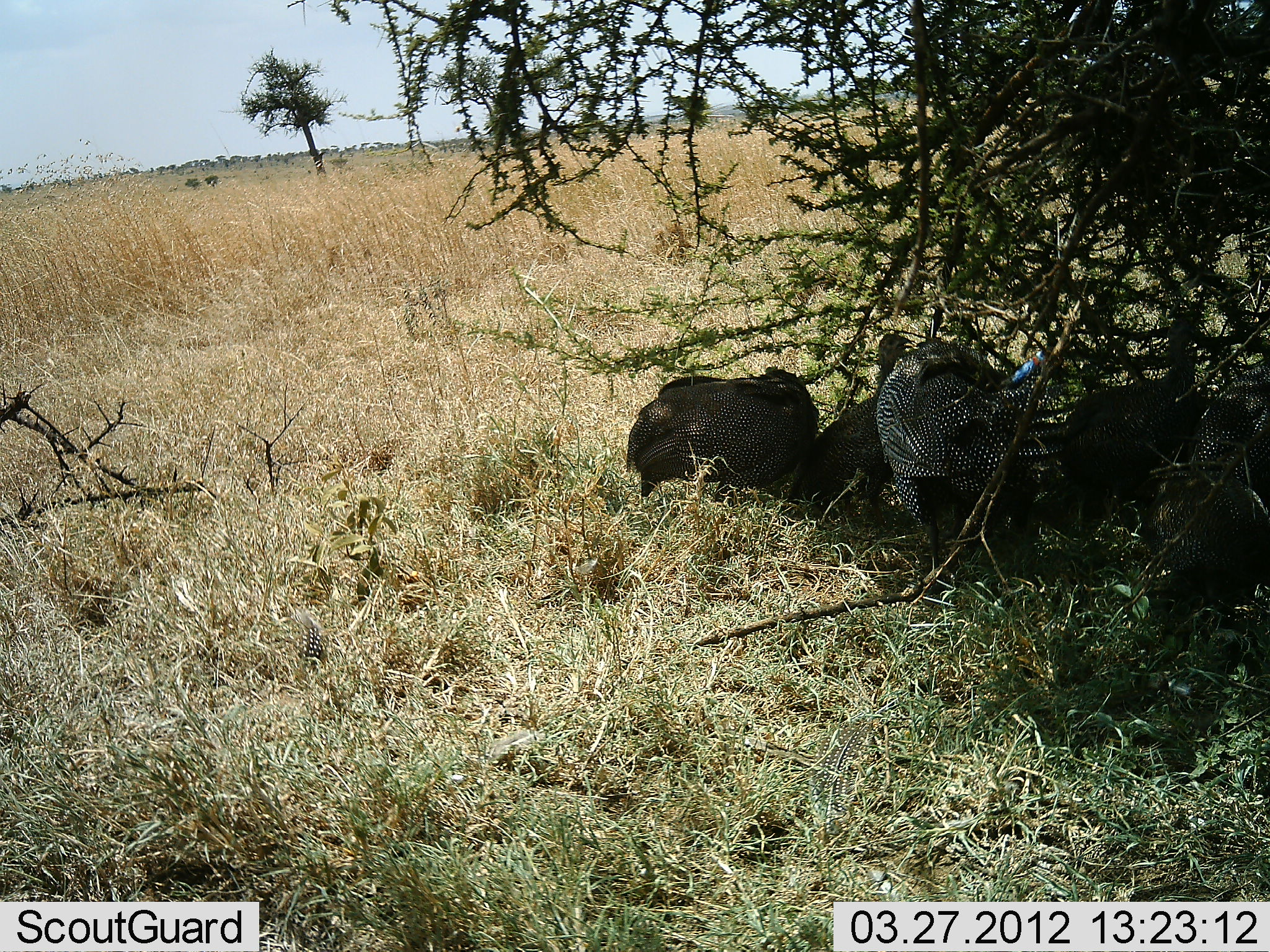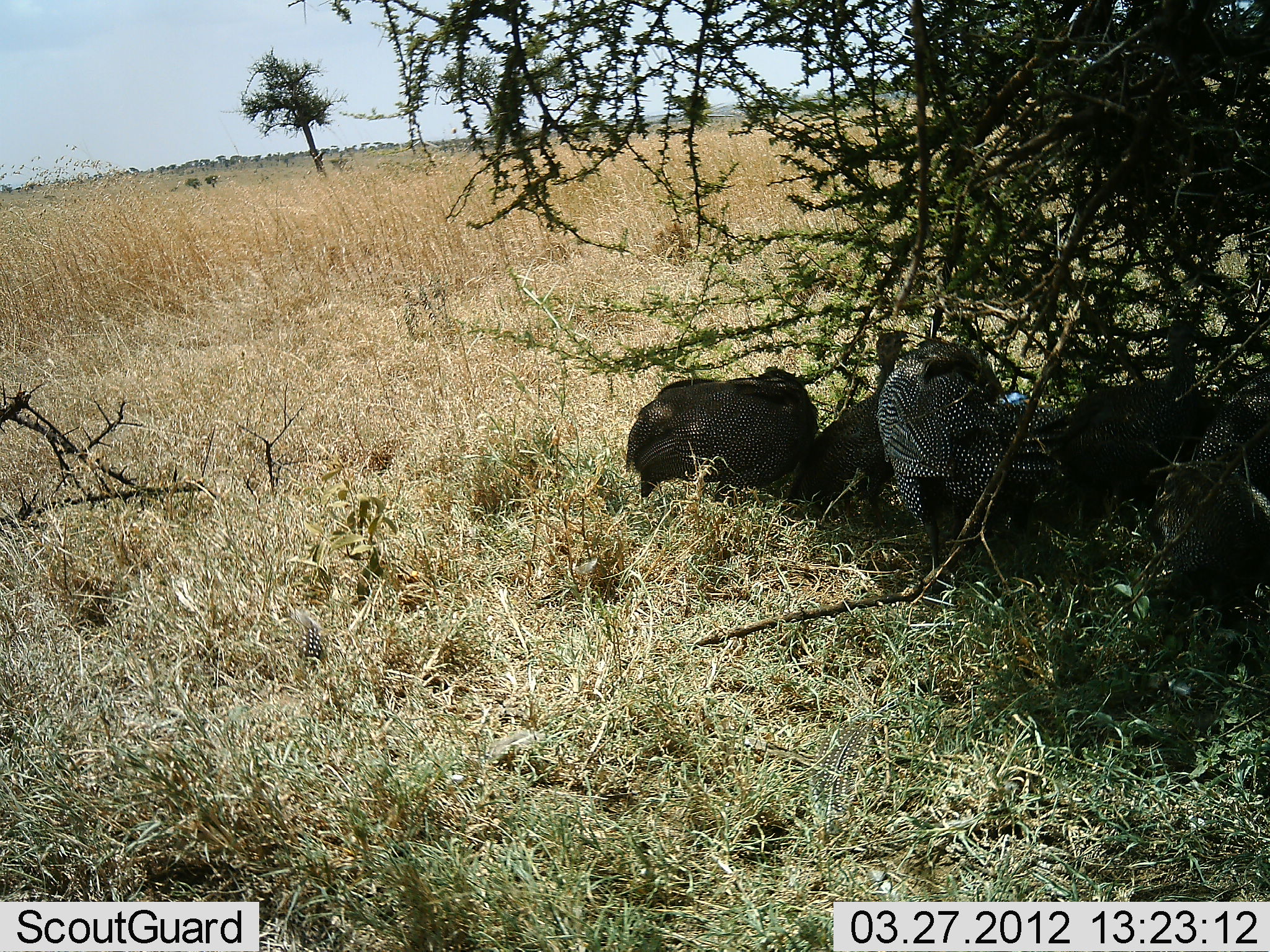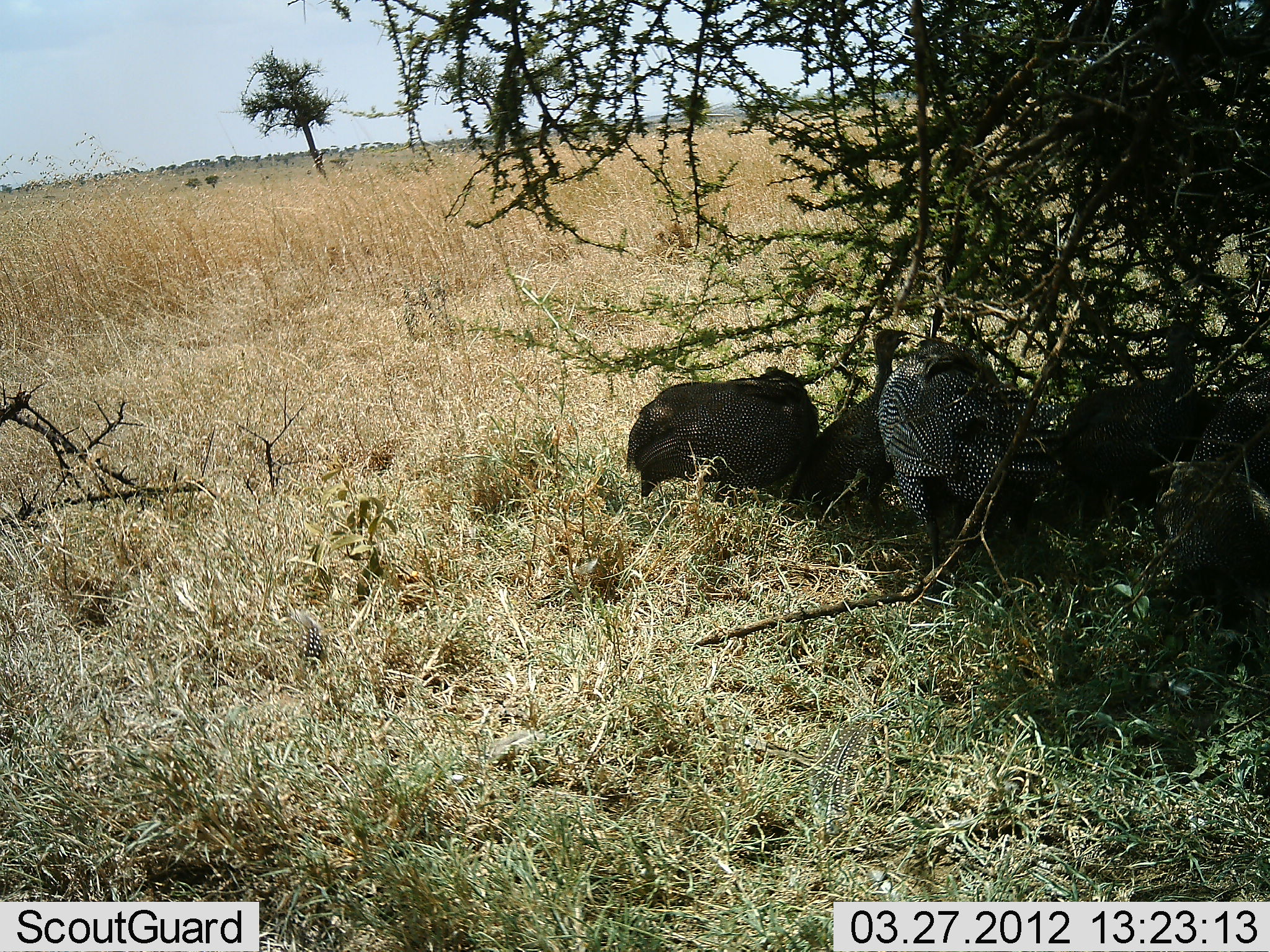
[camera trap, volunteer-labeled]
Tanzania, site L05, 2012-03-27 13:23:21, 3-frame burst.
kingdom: Animalia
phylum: Chordata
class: Aves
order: Galliformes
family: Numididae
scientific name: Numididae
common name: guinea fowl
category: guineafowl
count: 4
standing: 42%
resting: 74%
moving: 5%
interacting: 5%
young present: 0%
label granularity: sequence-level